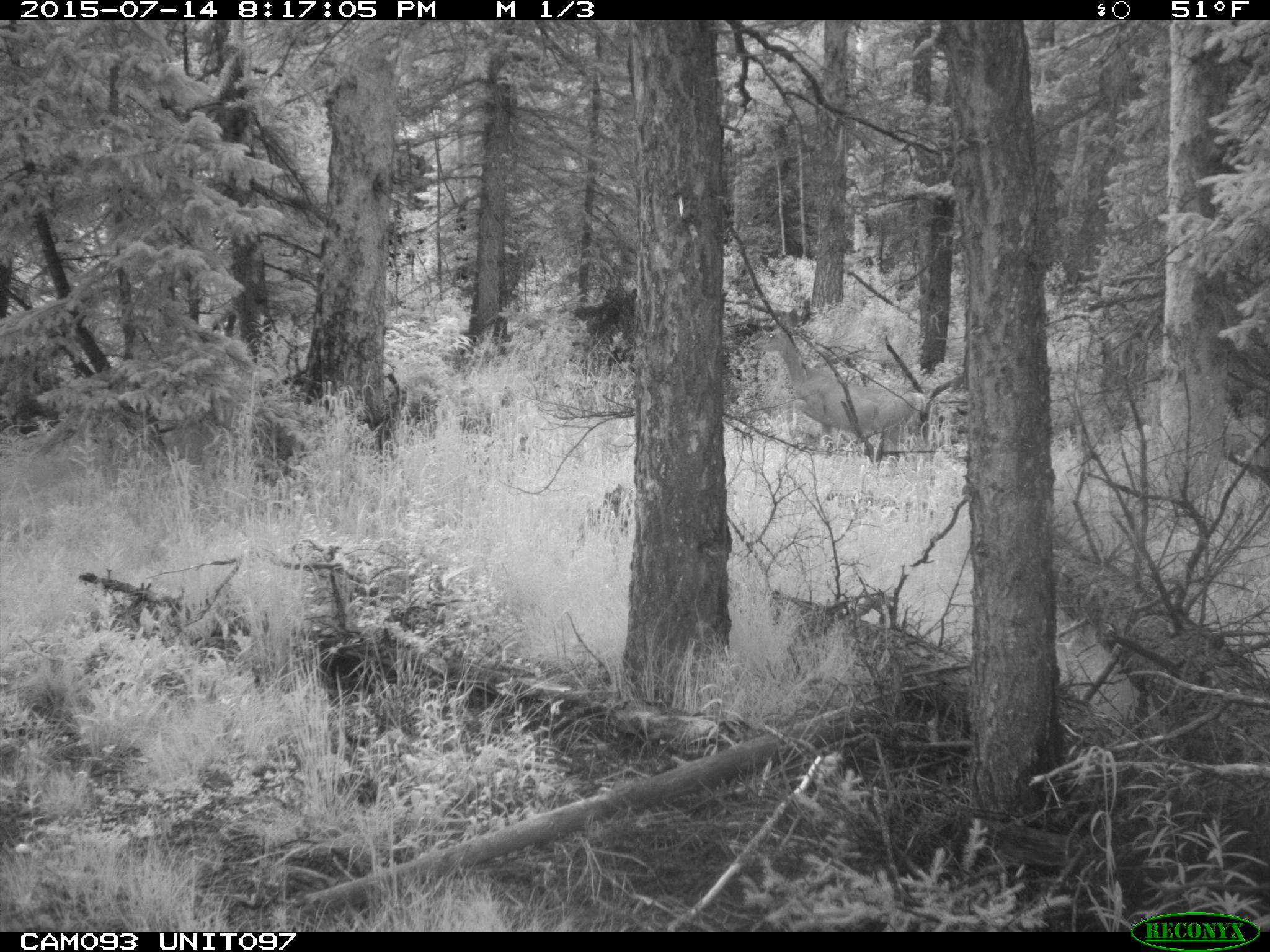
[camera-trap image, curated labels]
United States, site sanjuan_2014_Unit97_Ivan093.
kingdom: Animalia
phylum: Chordata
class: Mammalia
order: Artiodactyla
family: Cervidae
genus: Odocoileus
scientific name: Odocoileus hemionus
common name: mule deer